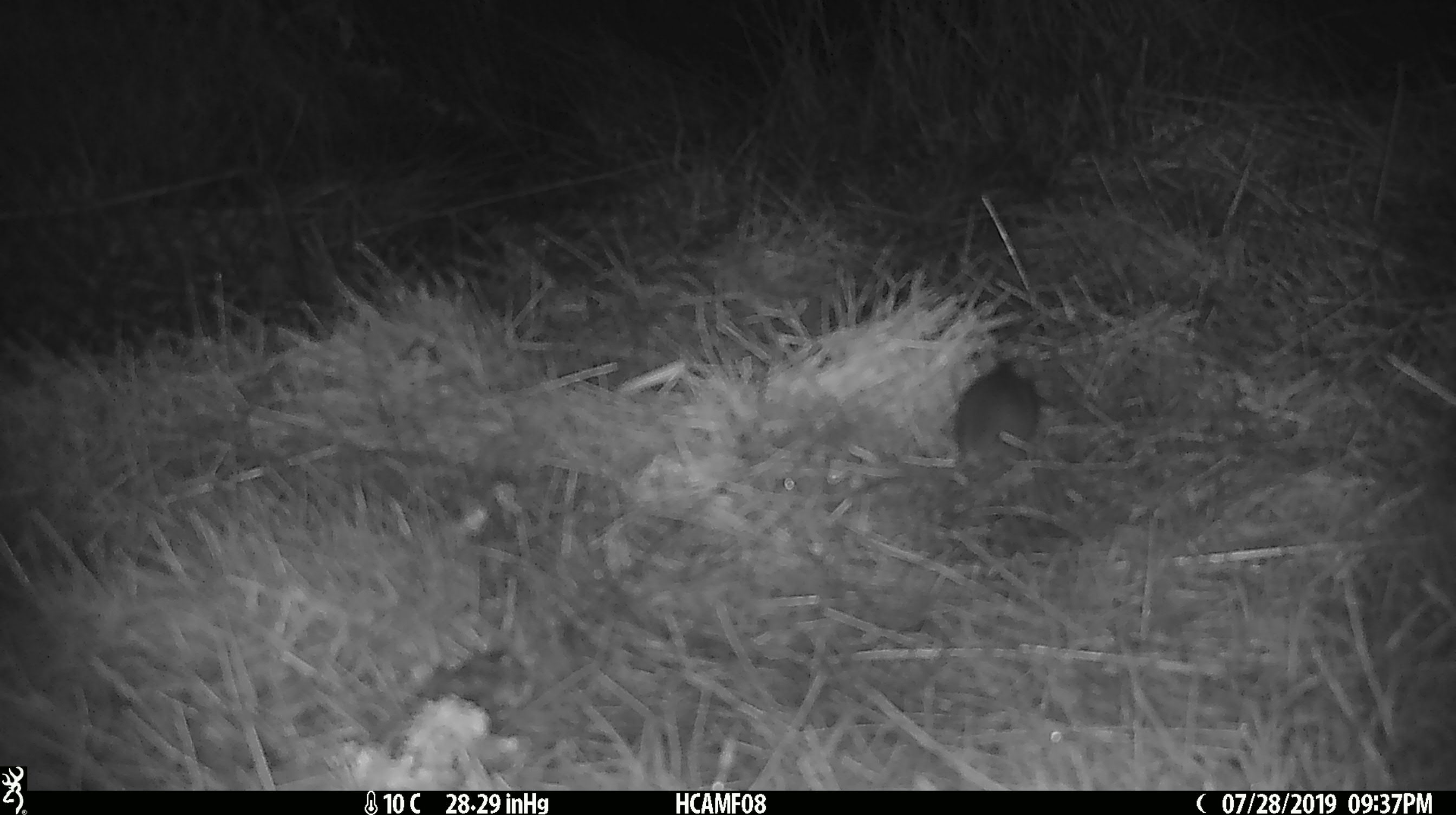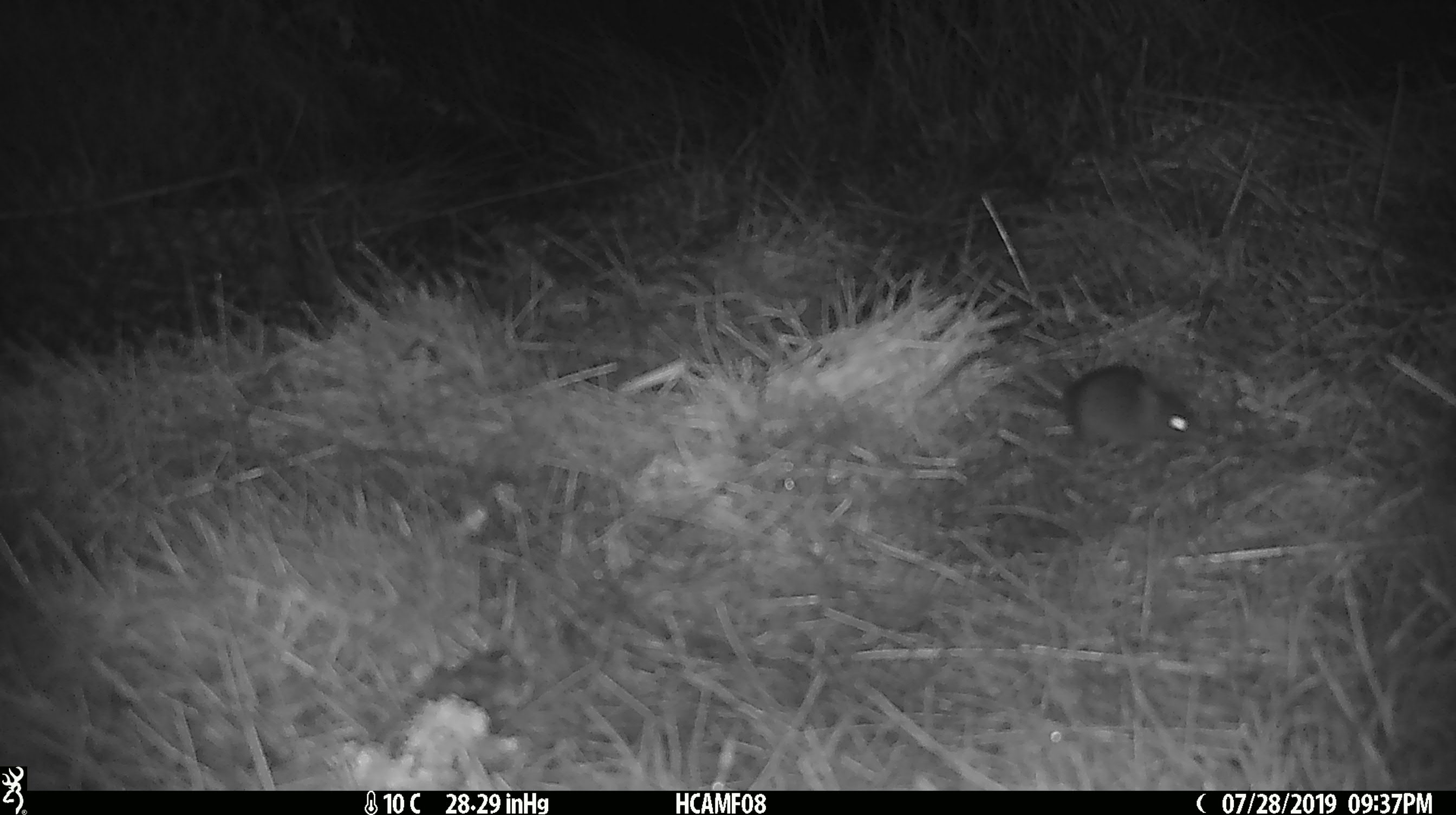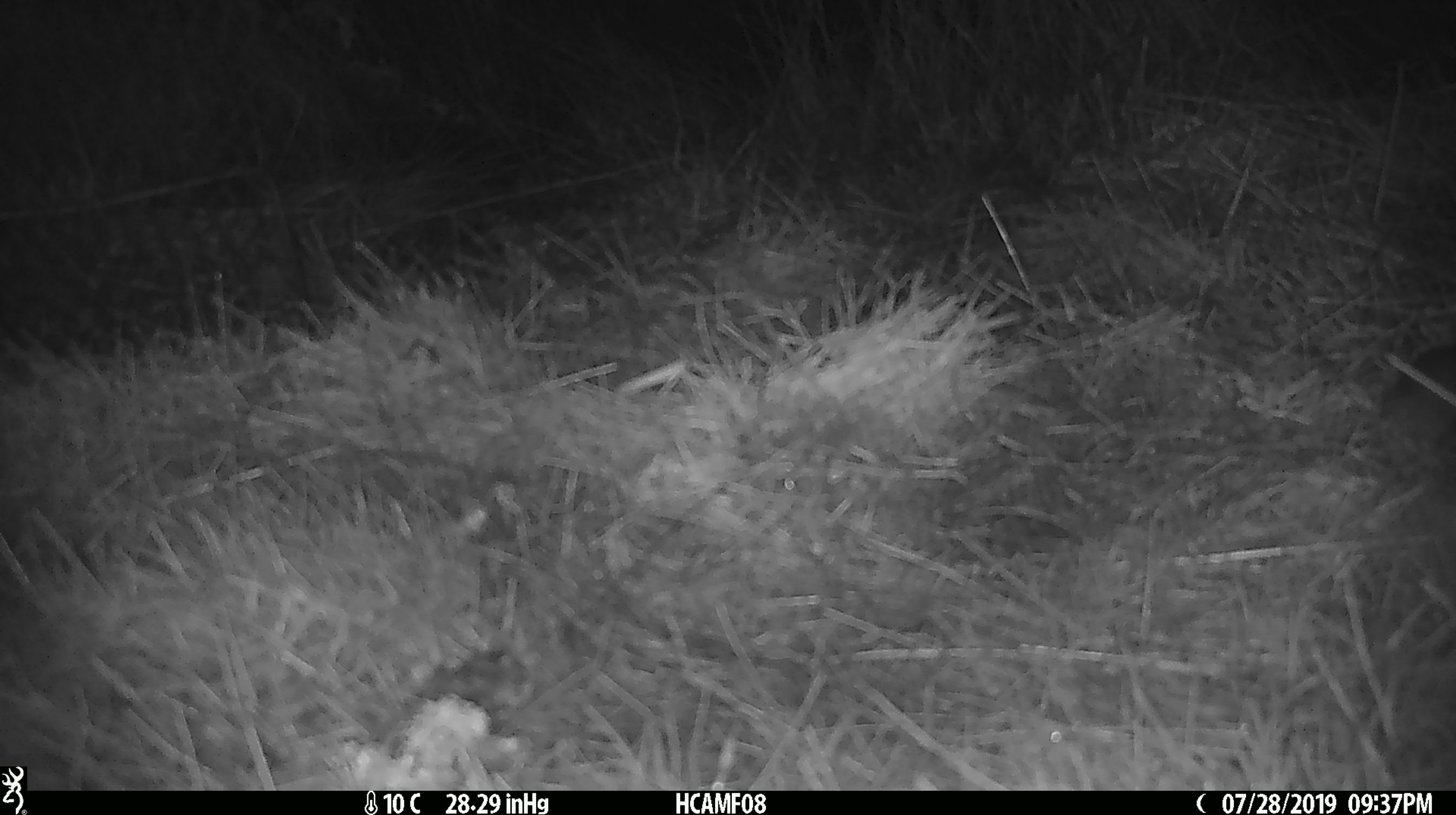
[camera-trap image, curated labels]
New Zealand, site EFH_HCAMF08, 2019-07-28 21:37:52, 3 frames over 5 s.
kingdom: Animalia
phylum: Chordata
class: Mammalia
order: Rodentia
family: Muridae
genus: Mus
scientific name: Mus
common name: mouse